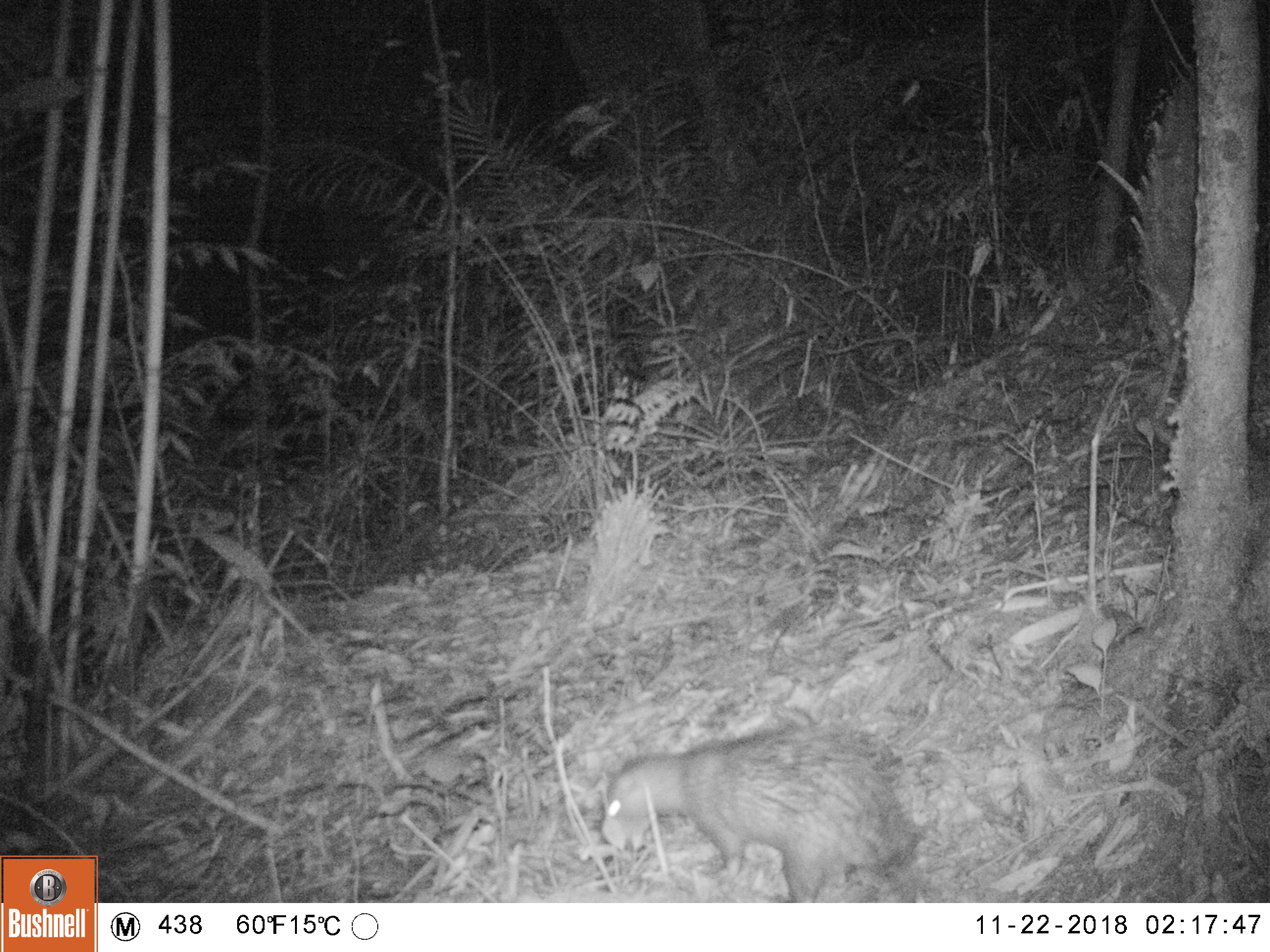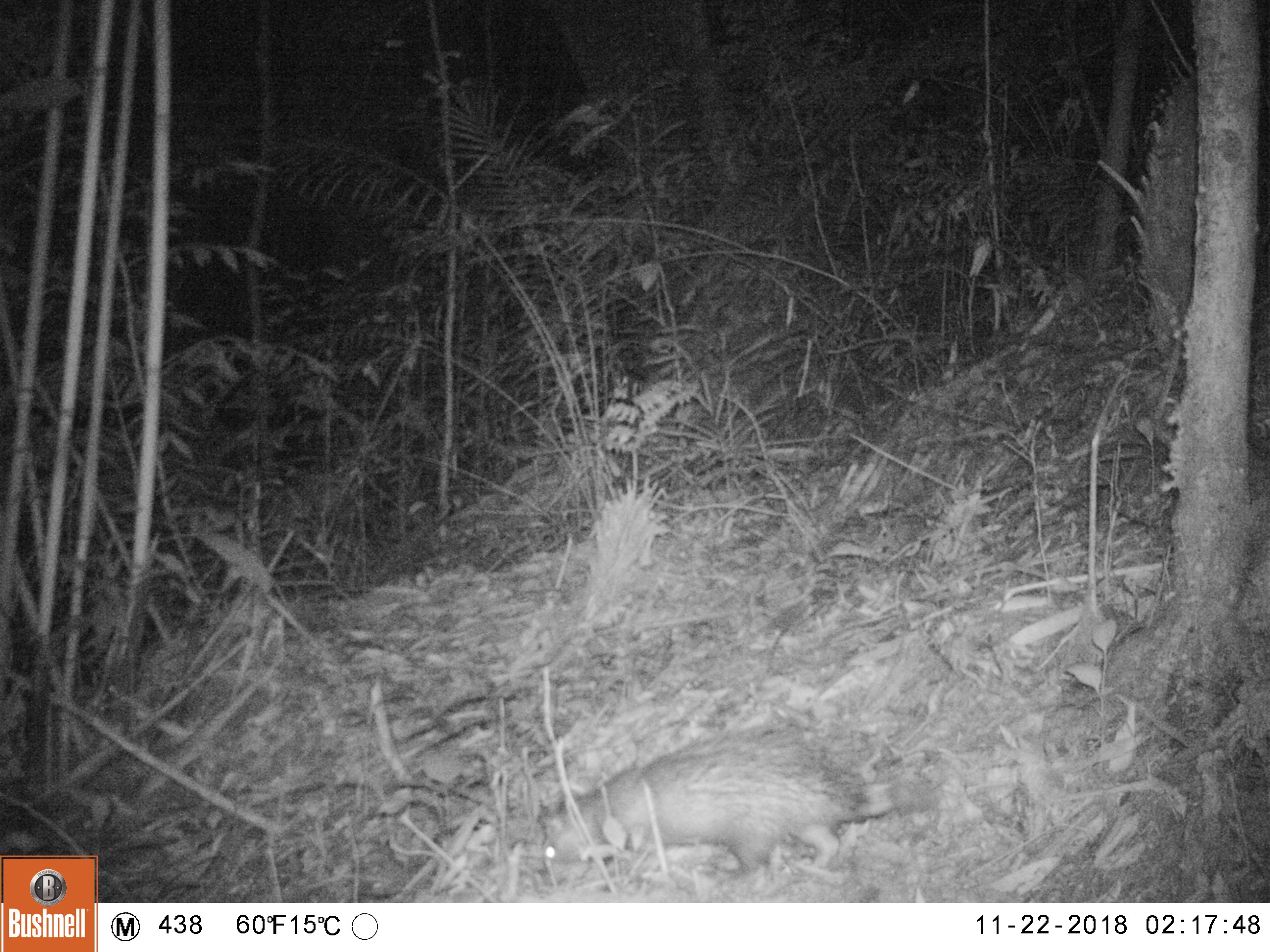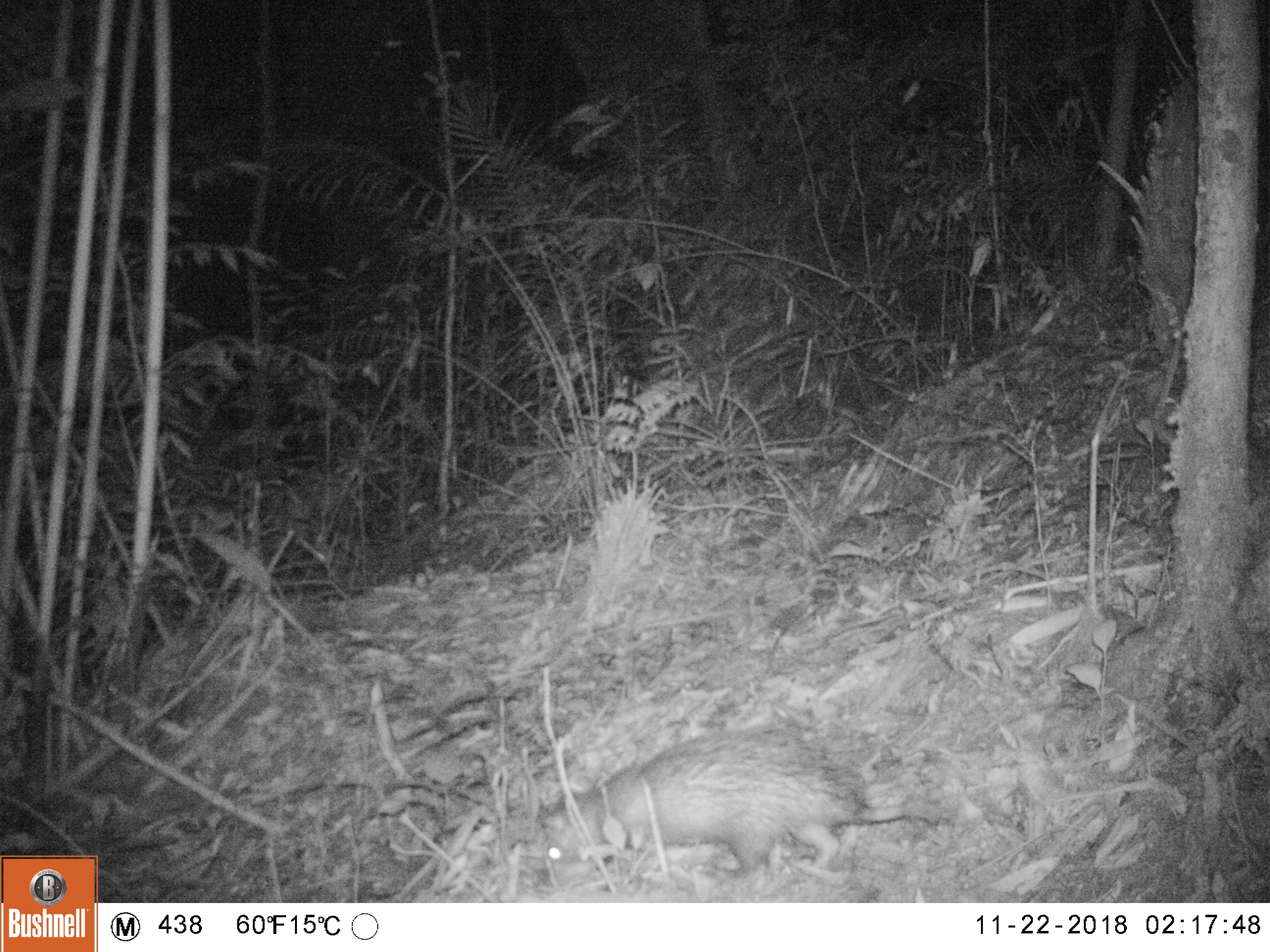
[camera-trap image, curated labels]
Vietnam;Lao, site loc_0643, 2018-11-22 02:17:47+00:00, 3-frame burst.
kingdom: Animalia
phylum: Chordata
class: Mammalia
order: Rodentia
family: Hystricidae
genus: Atherurus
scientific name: Atherurus macrourus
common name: asiatic brush-tailed porcupine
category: asiatic brush tailed porcupine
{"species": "asiatic brush tailed porcupine (asiatic brush-tailed porcupine) (Atherurus macrourus)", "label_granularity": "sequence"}